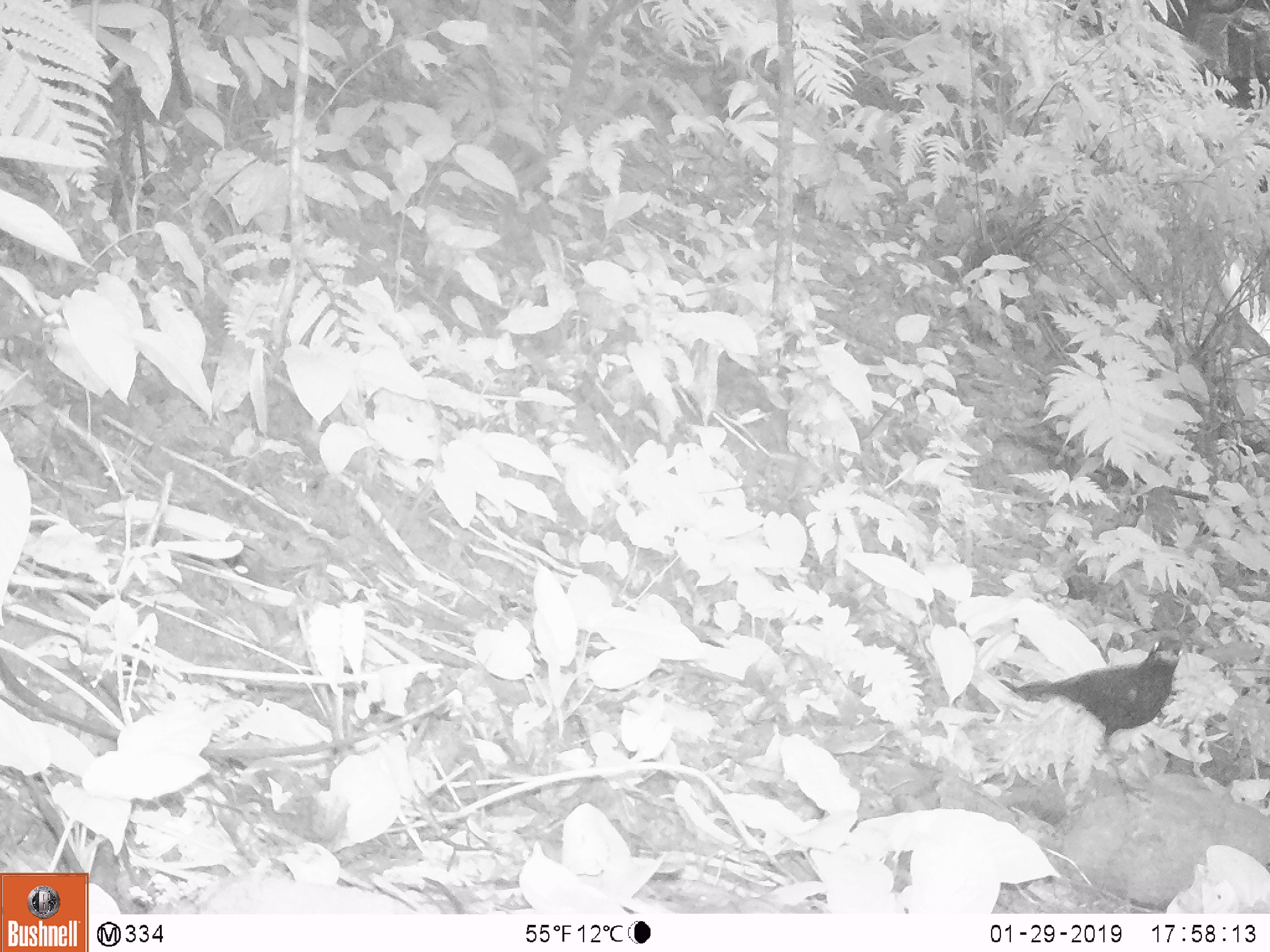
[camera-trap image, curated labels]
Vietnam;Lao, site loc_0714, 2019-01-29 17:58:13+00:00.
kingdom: Animalia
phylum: Chordata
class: Aves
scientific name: Aves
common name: bird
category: unidentified bird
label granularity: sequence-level